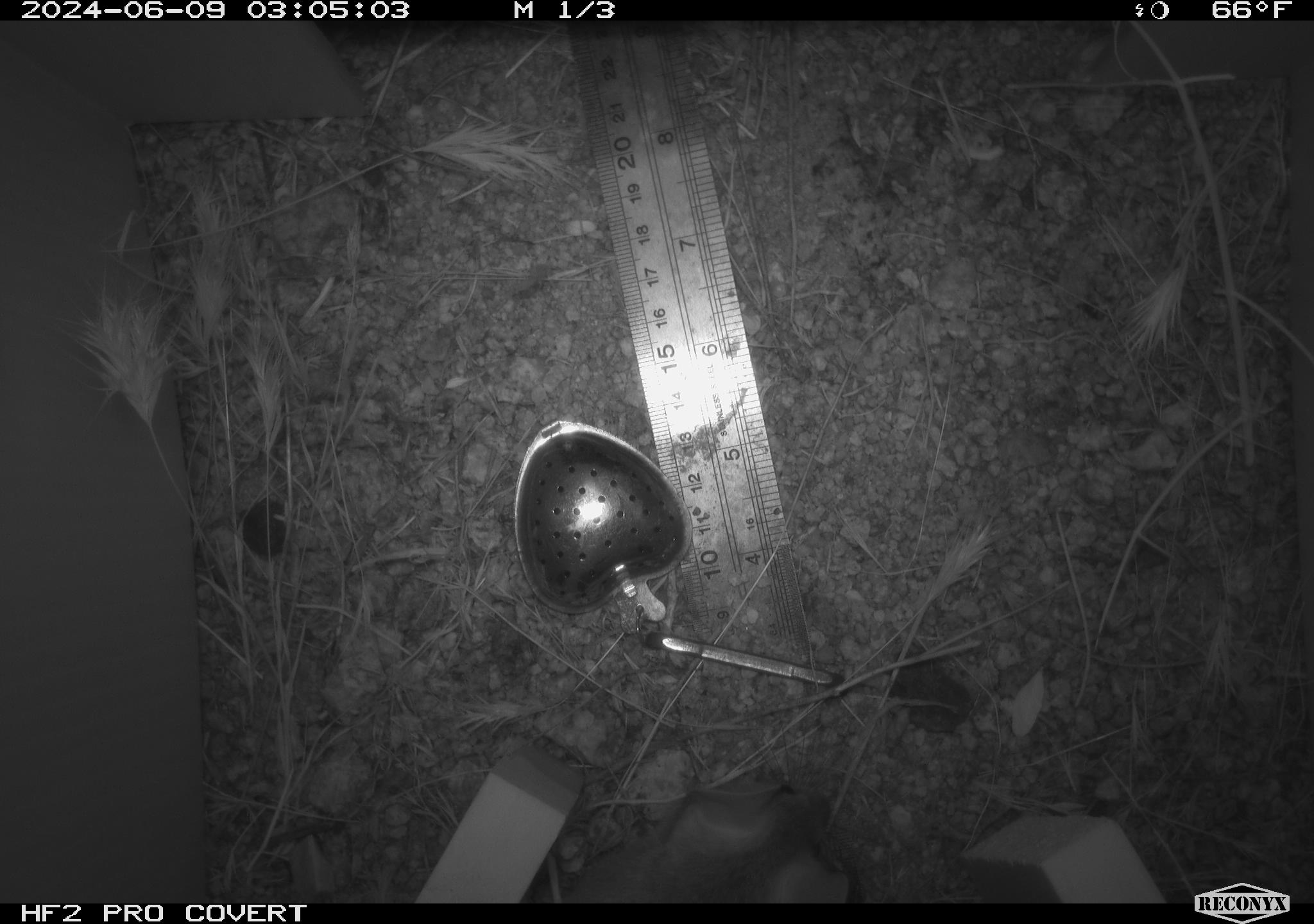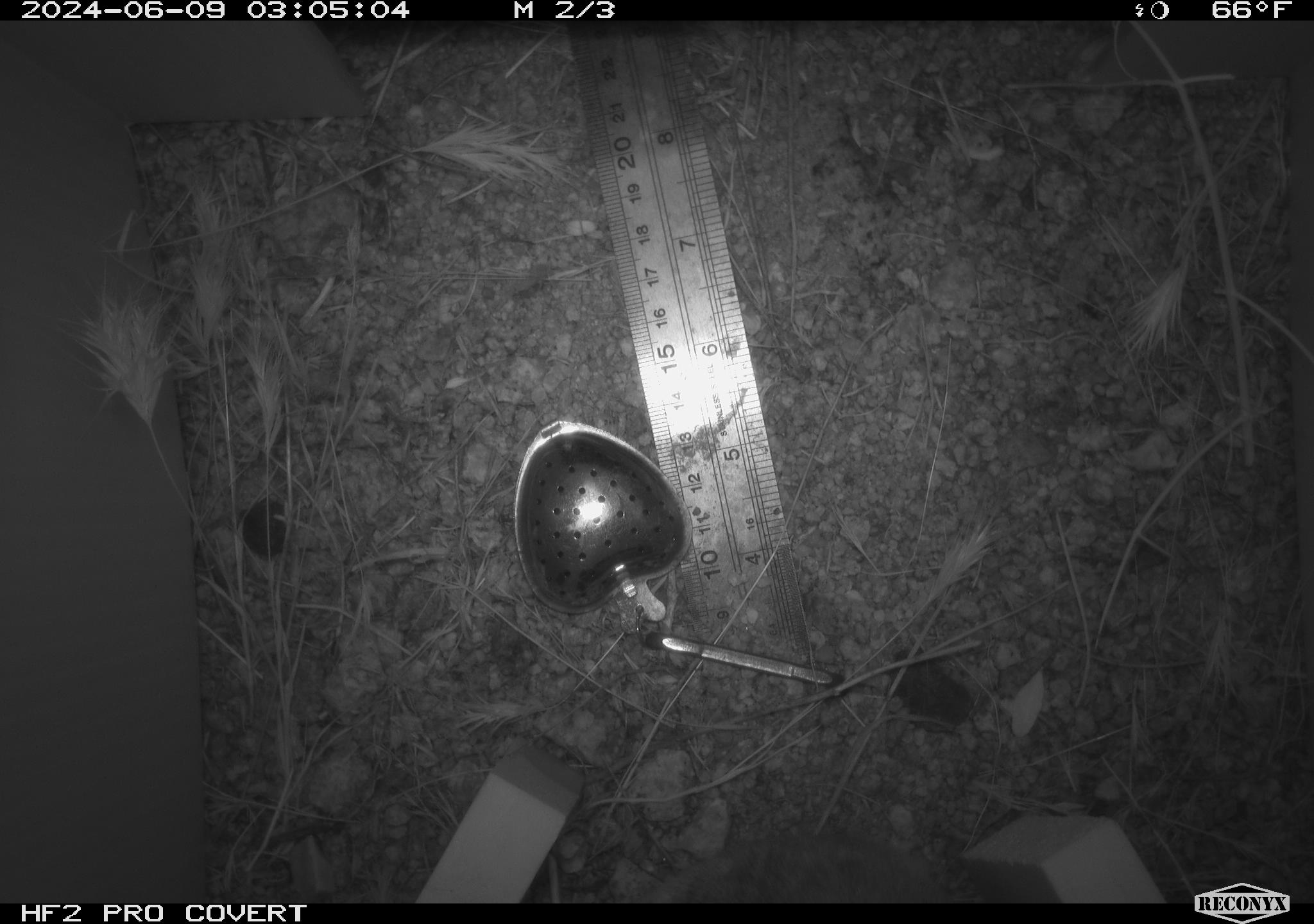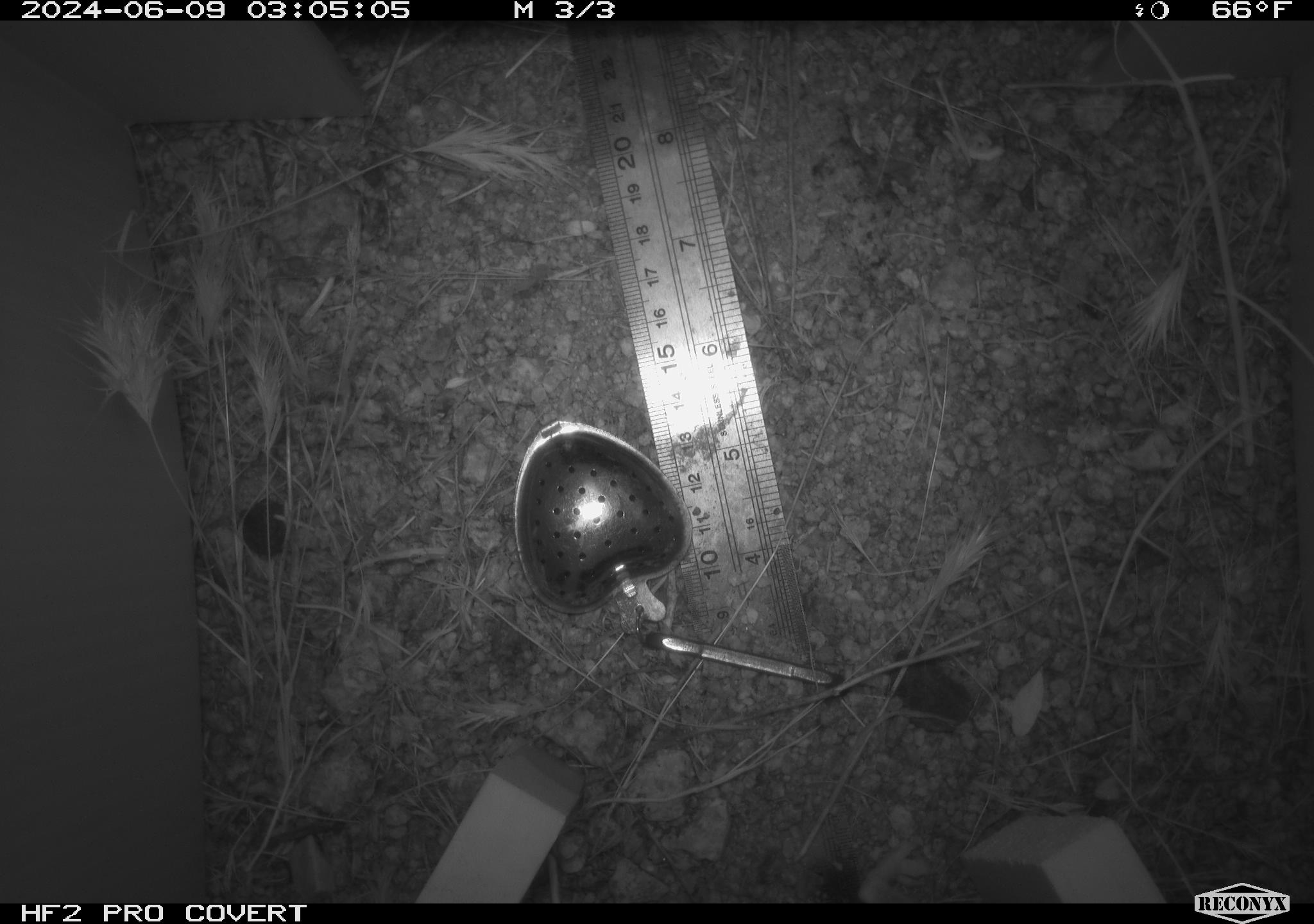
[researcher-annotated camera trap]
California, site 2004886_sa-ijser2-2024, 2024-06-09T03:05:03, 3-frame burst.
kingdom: Animalia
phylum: Chordata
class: Mammalia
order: Rodentia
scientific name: Rodentia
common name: woodrat or rat or mouse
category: woodrat or rat or mouse species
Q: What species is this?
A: Woodrat or rat or mouse species (woodrat or rat or mouse) (Rodentia).